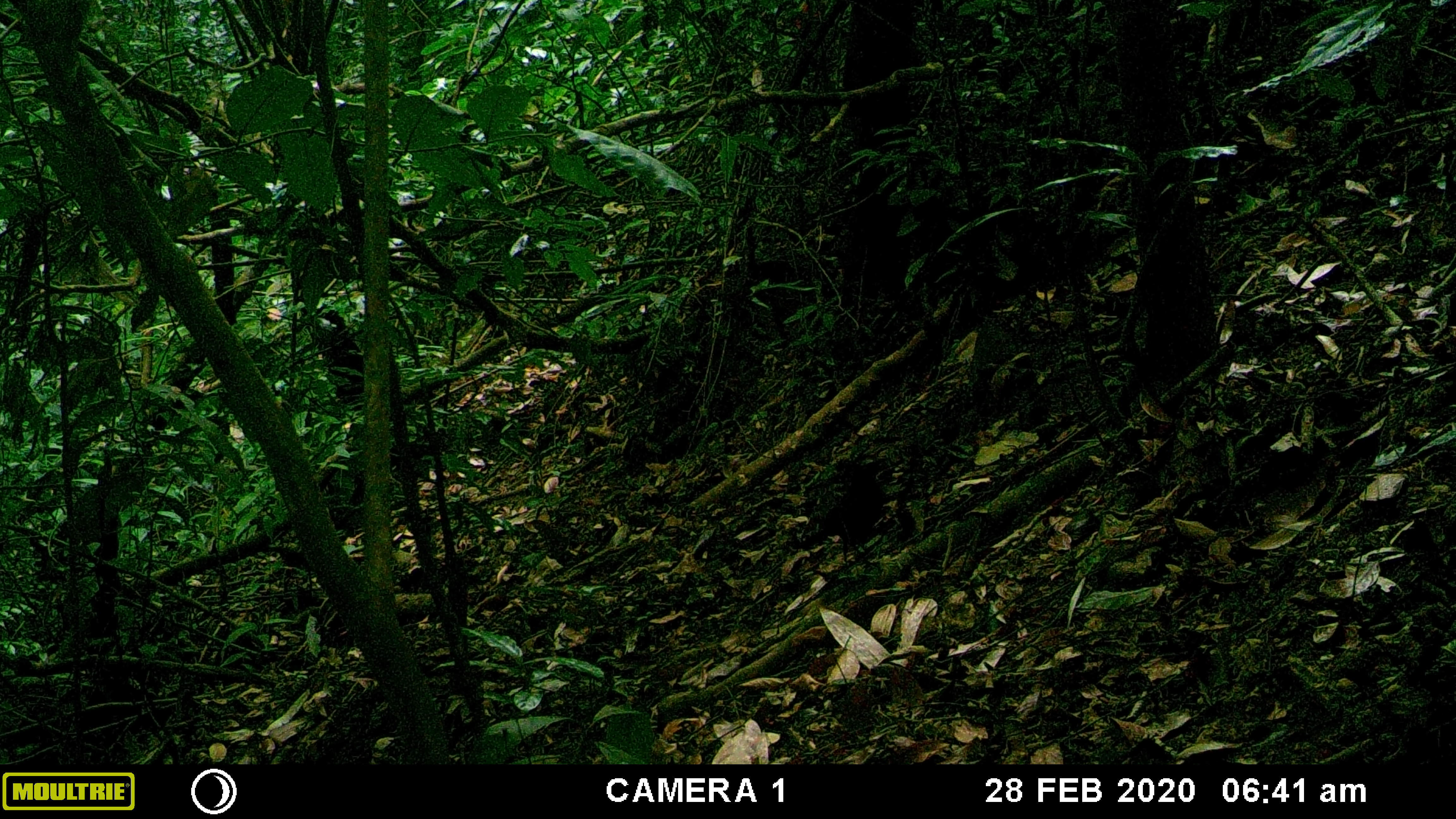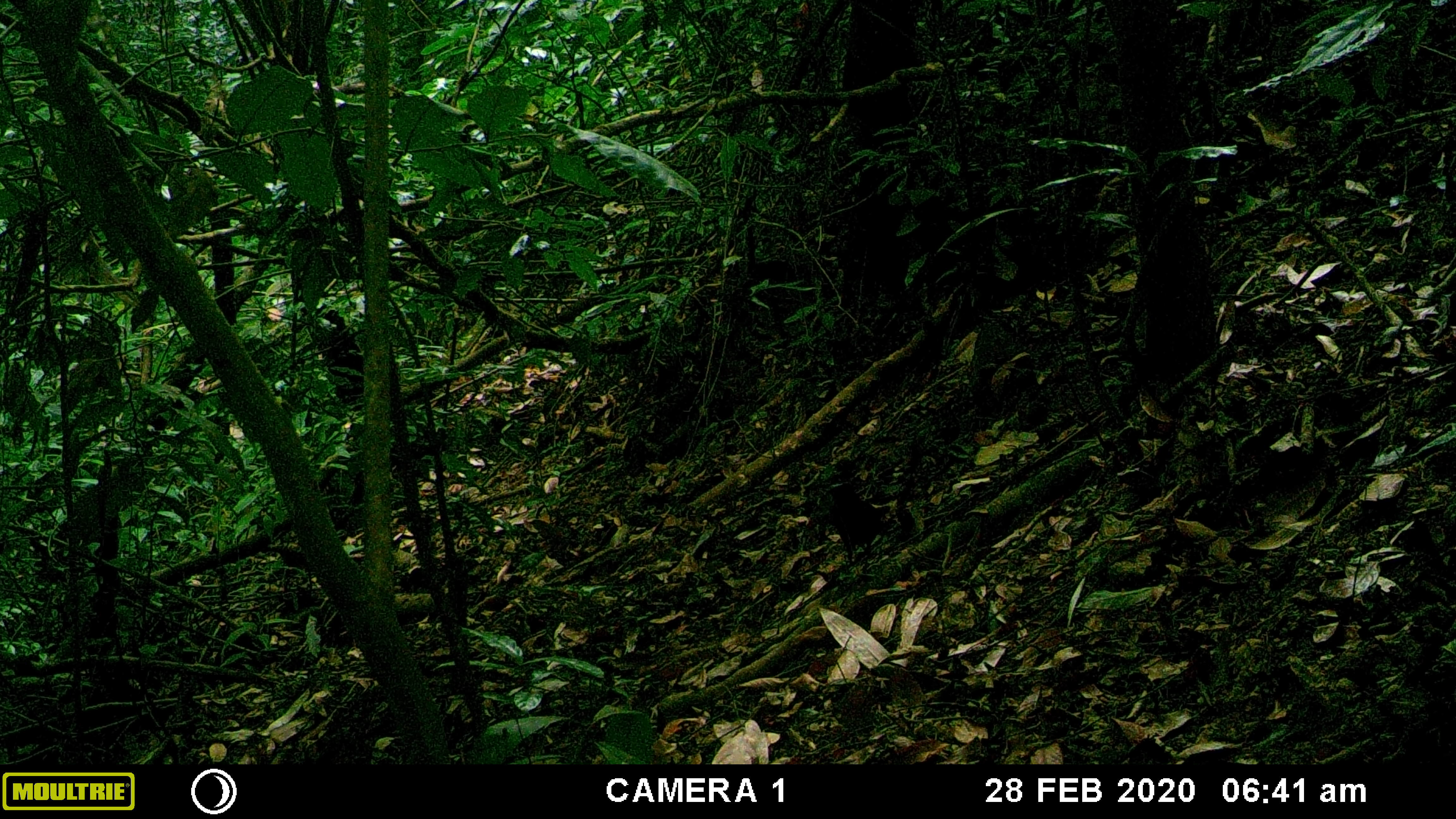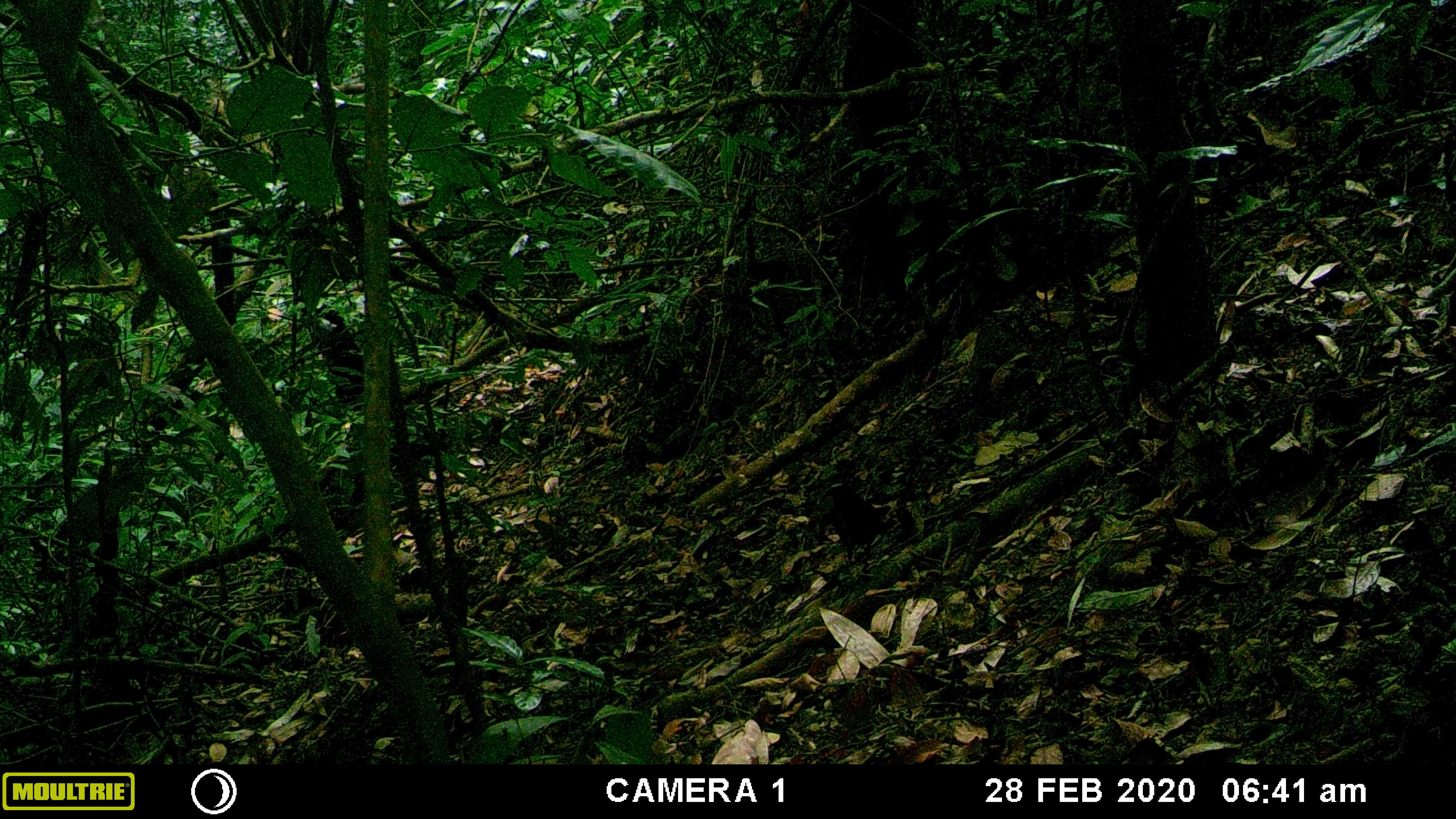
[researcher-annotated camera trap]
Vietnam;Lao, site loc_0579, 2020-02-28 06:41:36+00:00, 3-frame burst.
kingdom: Animalia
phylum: Chordata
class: Aves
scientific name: Aves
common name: bird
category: unidentified bird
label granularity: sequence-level